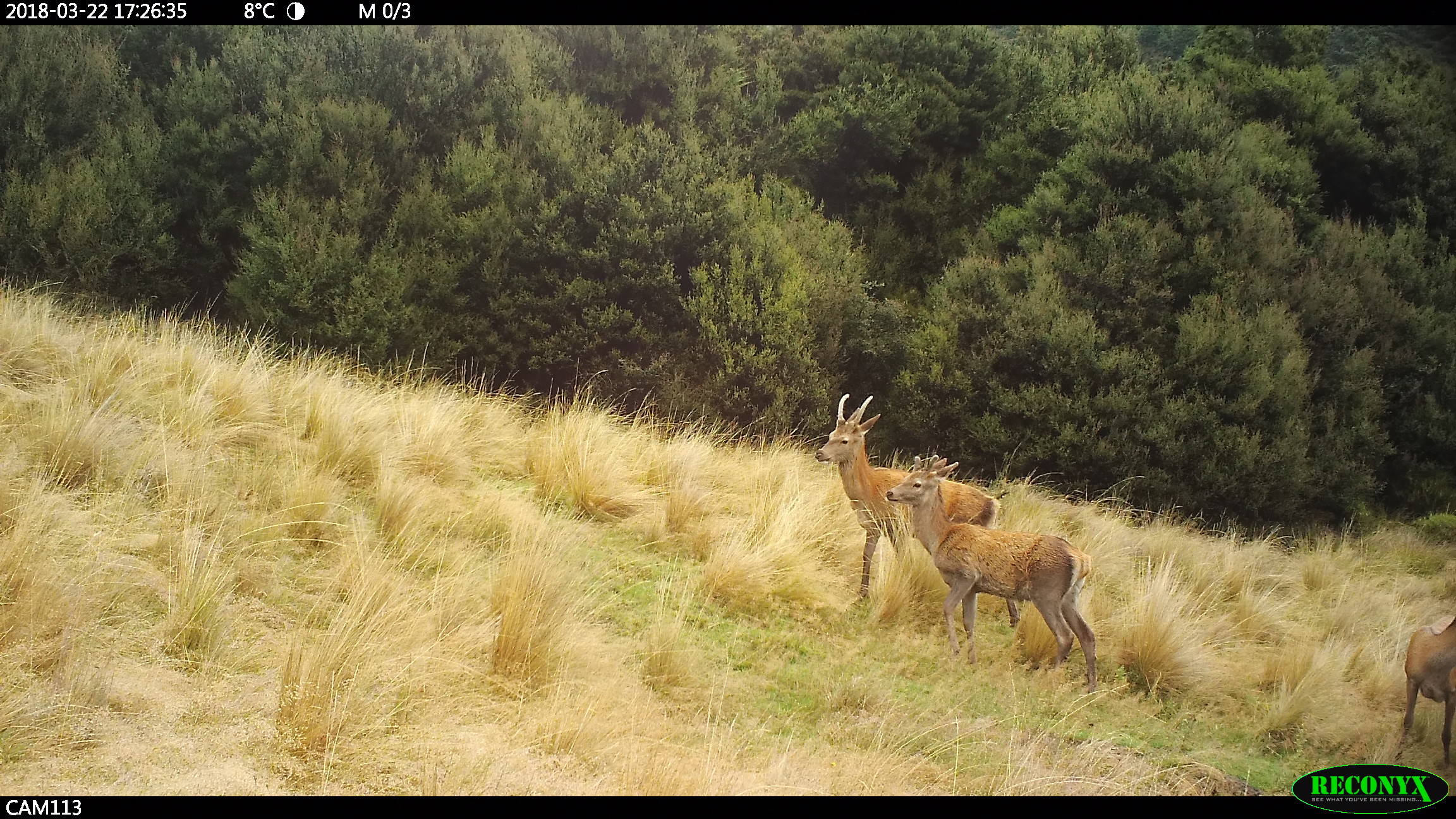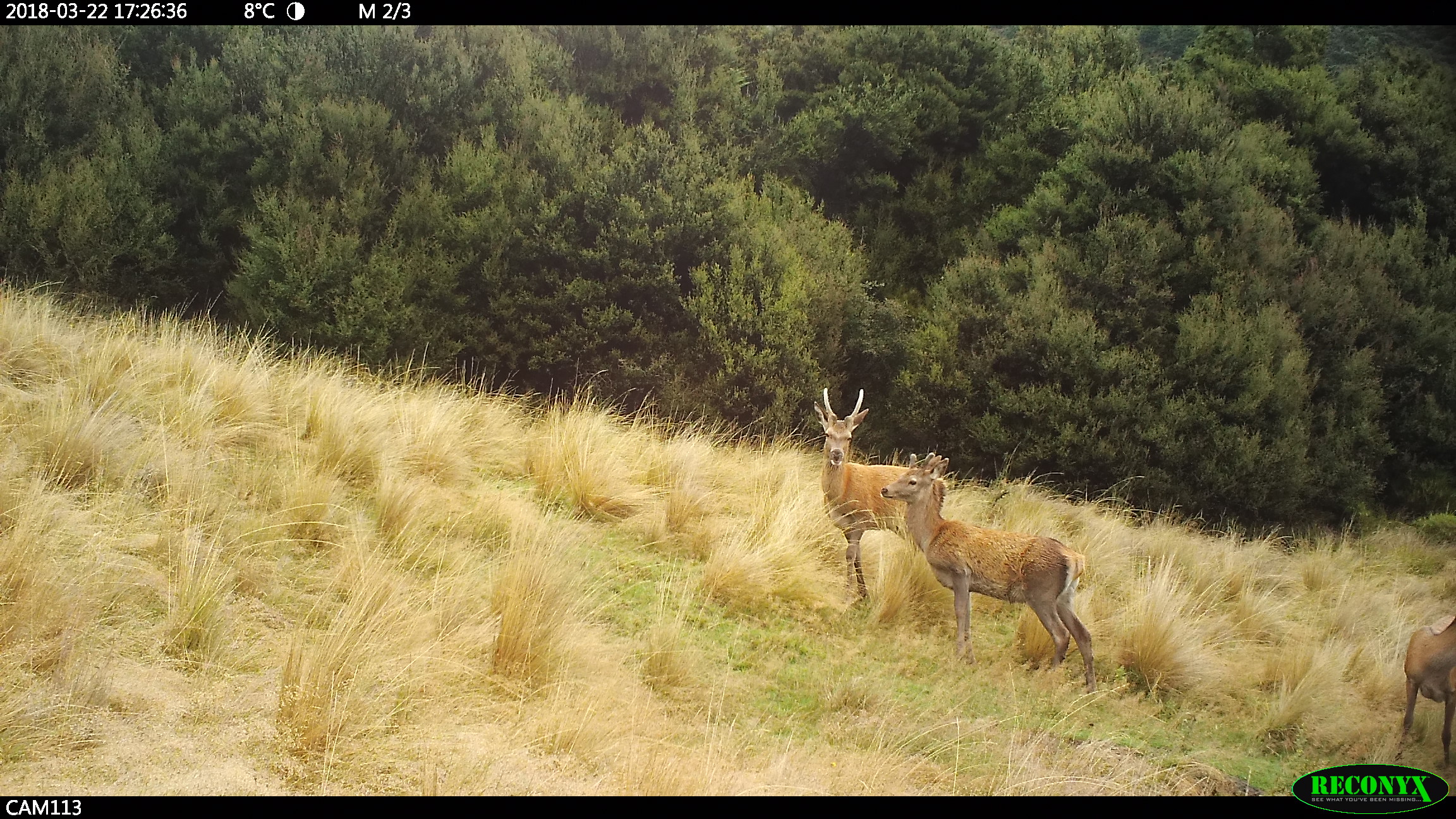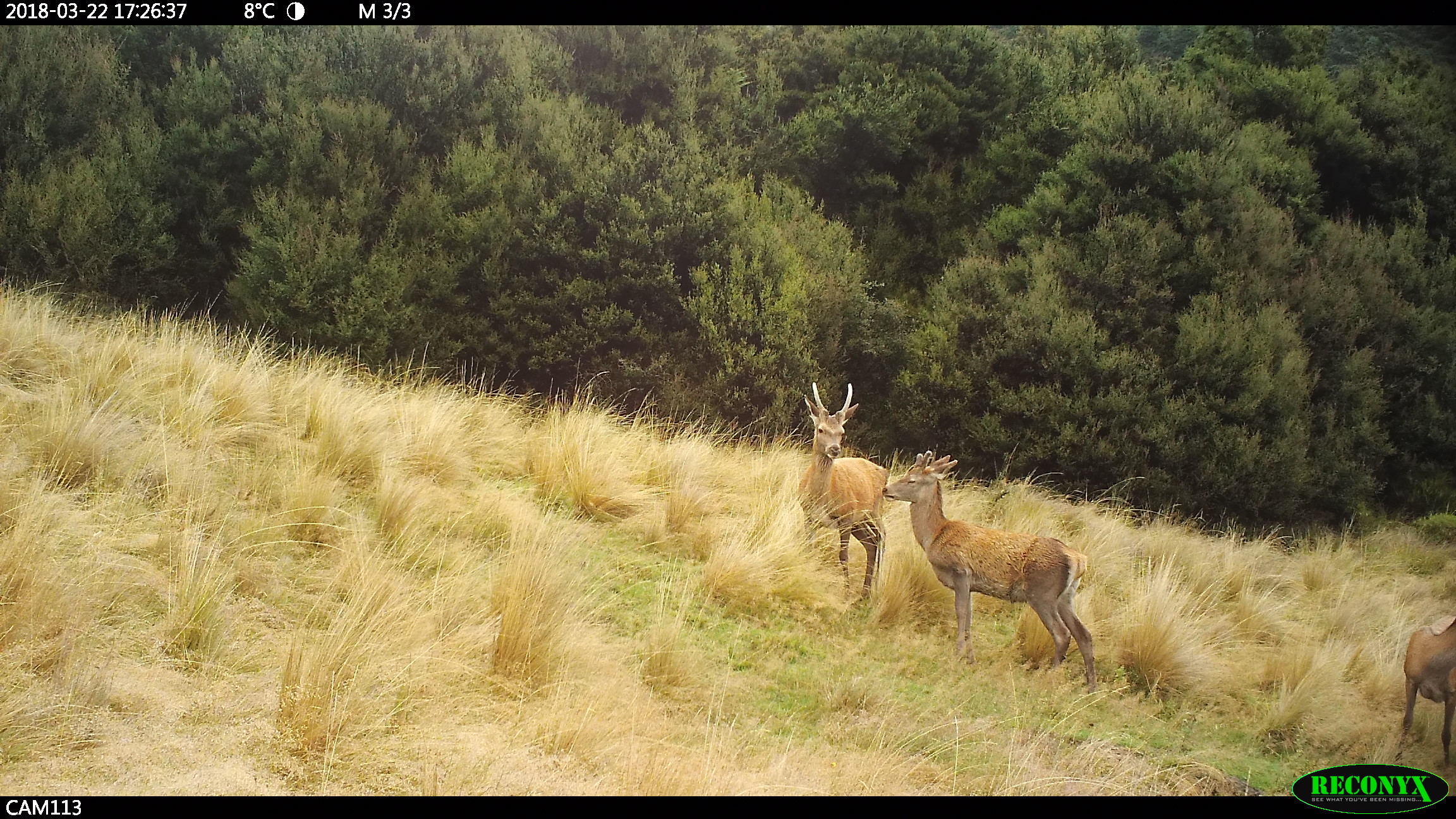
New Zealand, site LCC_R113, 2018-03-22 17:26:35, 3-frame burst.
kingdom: Animalia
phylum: Chordata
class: Mammalia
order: Artiodactyla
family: Cervidae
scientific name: Cervidae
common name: deer